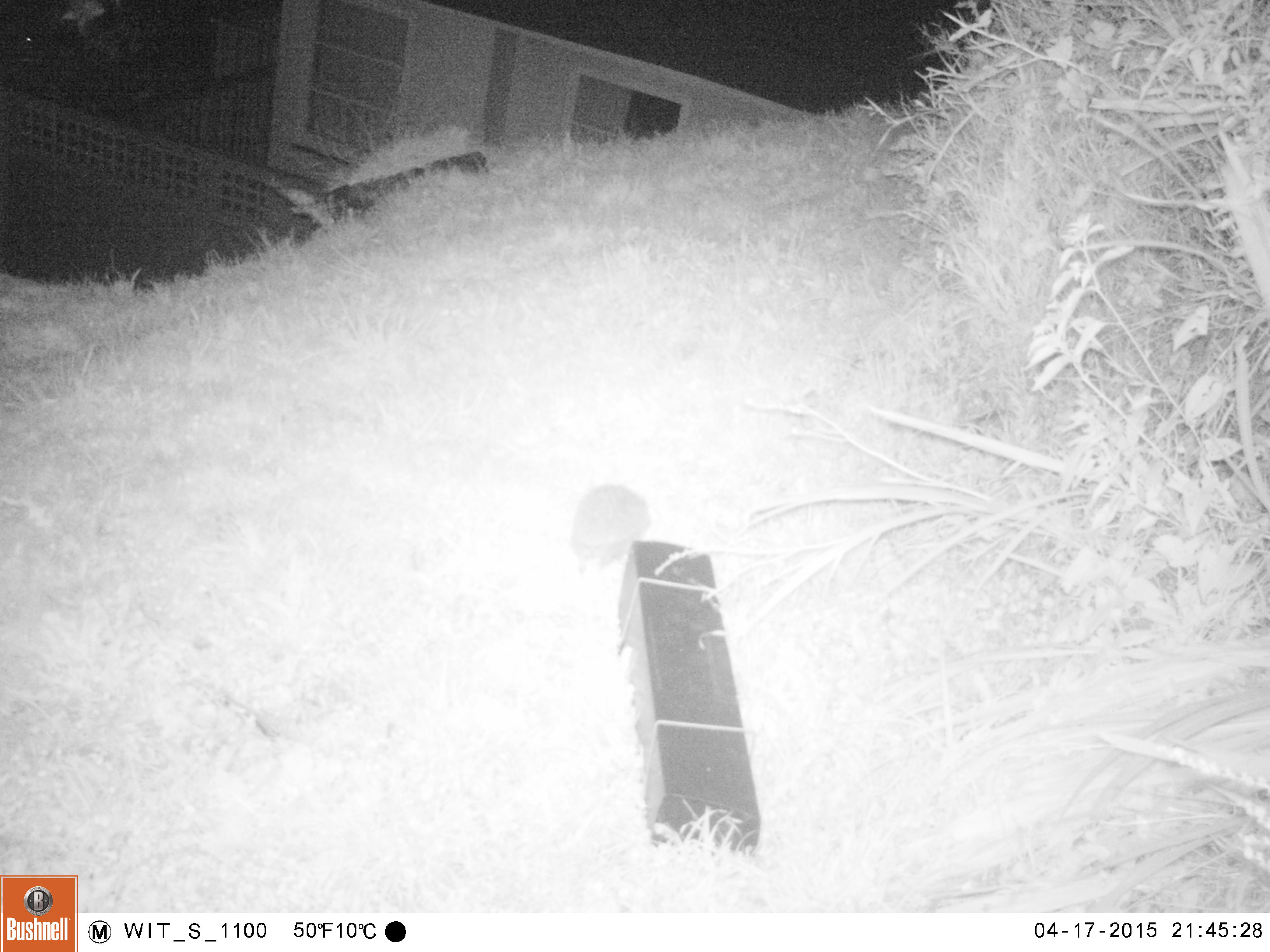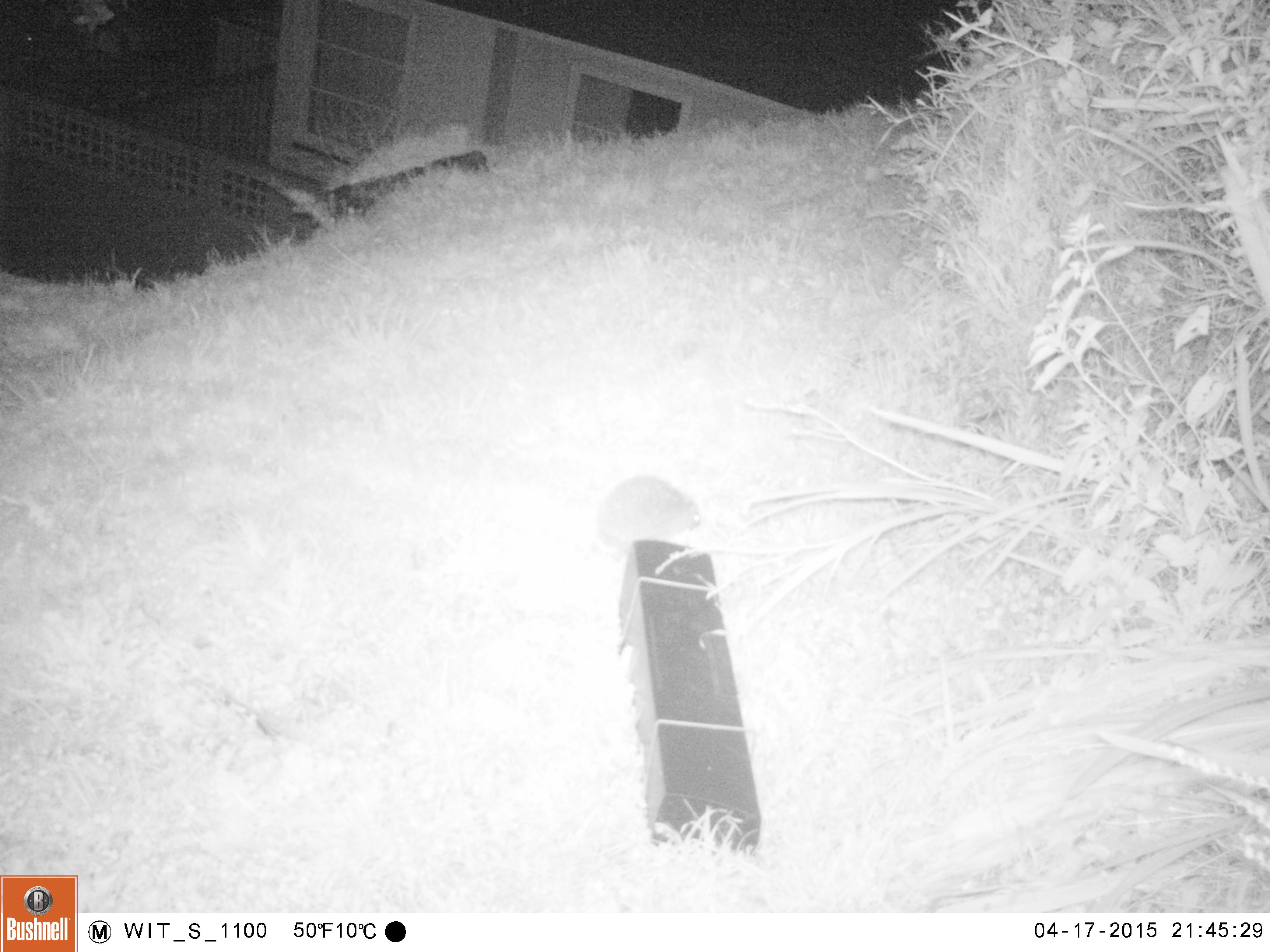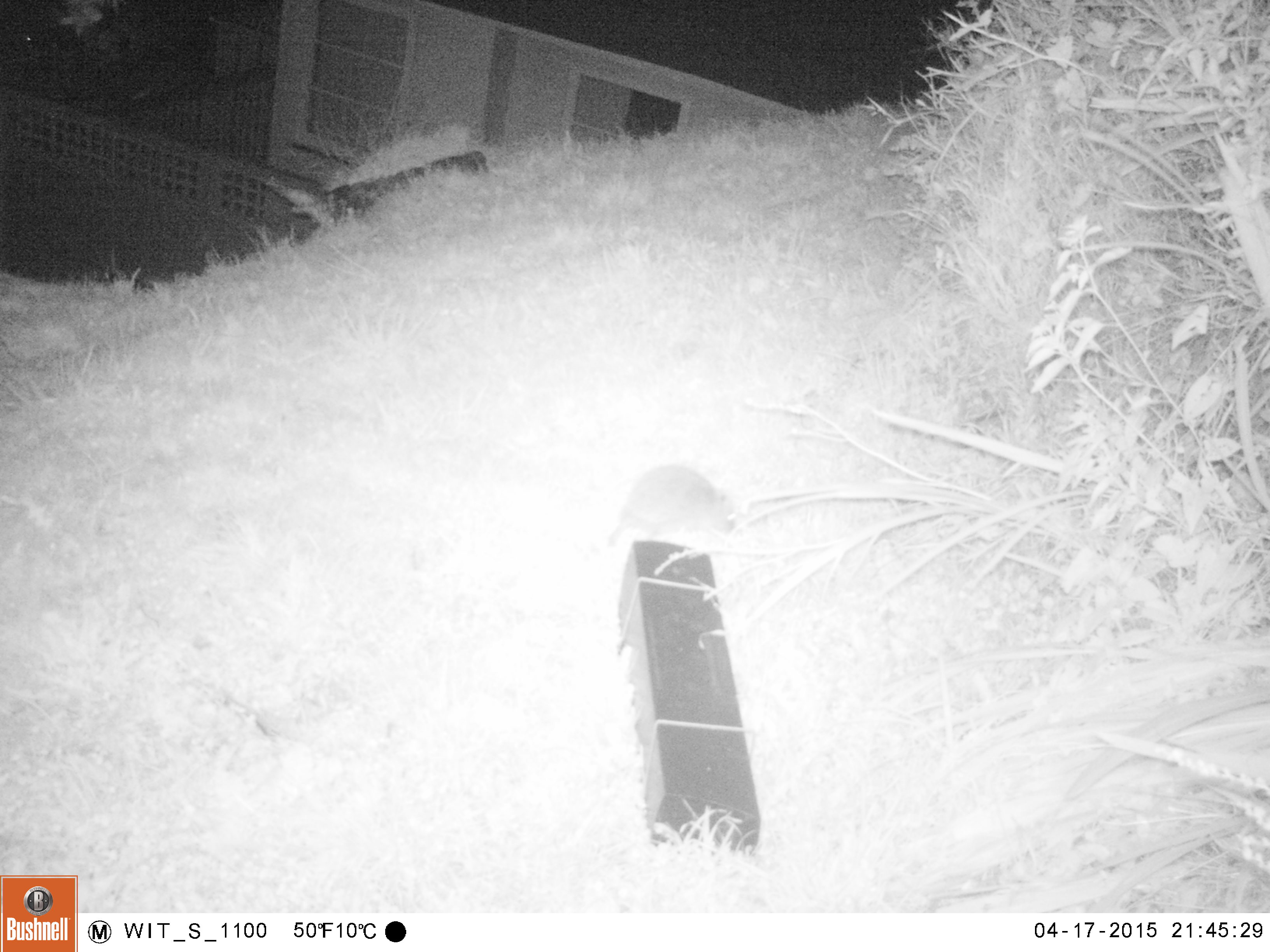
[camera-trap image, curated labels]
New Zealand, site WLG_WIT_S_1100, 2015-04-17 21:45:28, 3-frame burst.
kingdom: Animalia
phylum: Chordata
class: Mammalia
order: Eulipotyphla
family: Erinaceidae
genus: Erinaceus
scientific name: Erinaceus europaeus europaeus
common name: european hedgehog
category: hedgehog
Hedgehog (european hedgehog) (Erinaceus europaeus europaeus).